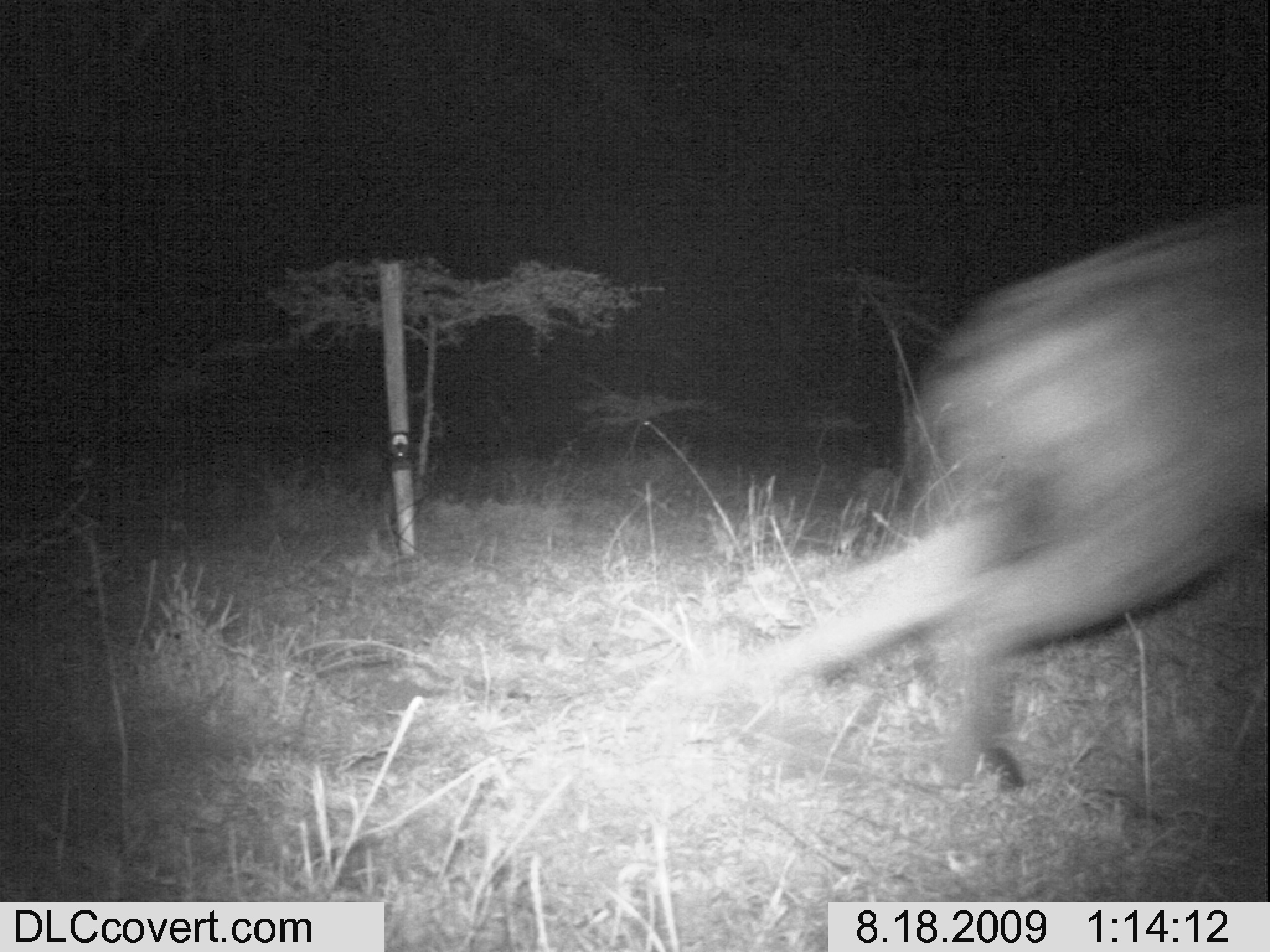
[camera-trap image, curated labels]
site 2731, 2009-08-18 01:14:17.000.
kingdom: Animalia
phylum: Chordata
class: Mammalia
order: Carnivora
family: Hyaenidae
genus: Crocuta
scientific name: Crocuta crocuta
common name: spotted hyena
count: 1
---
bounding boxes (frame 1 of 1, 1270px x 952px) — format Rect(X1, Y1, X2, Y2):
crocuta crocuta: Rect(763, 178, 1270, 799)